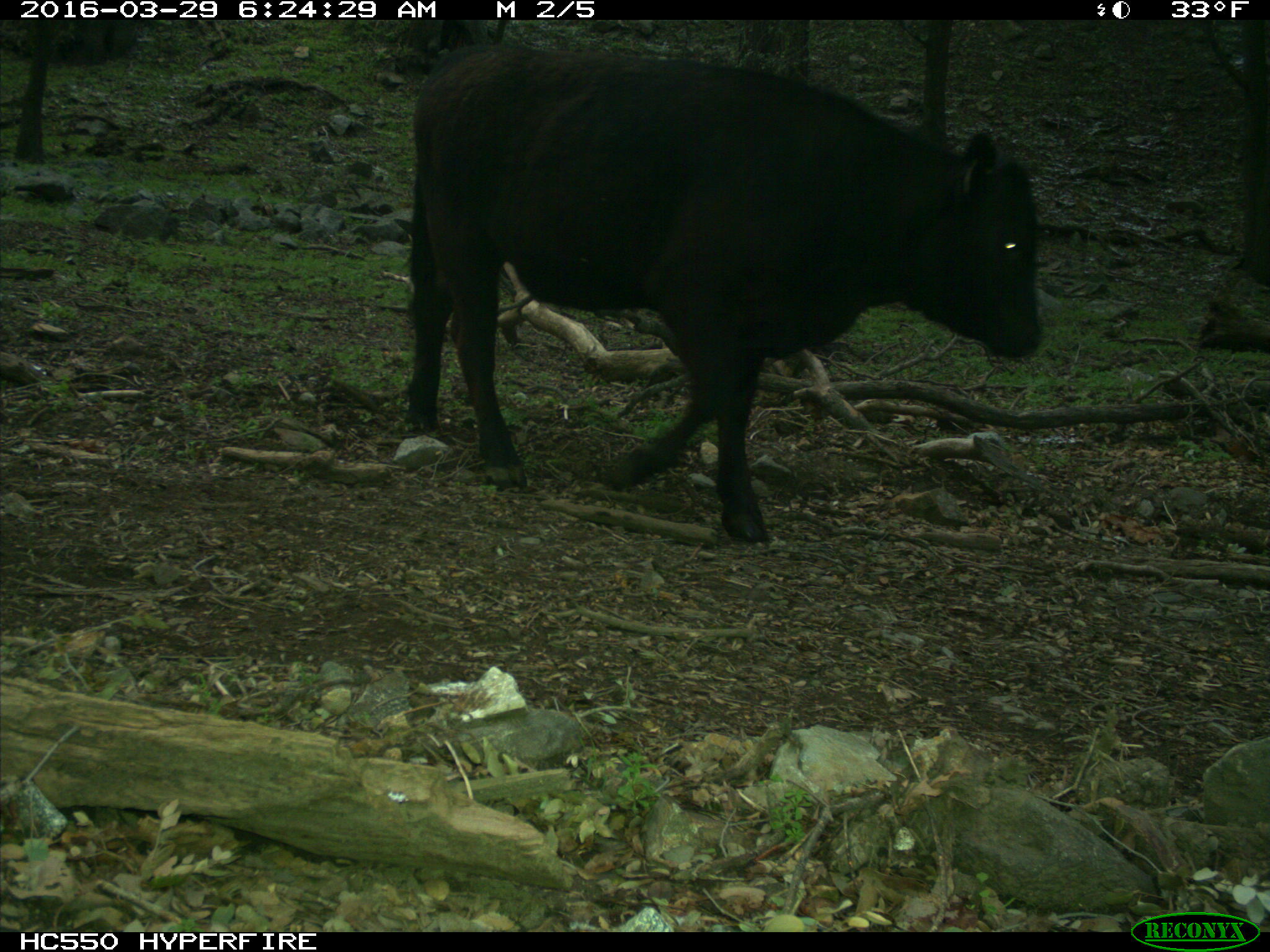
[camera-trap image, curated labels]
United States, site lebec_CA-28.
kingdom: Animalia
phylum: Chordata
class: Mammalia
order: Artiodactyla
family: Bovidae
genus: Bos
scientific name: Bos taurus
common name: domestic cow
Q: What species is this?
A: Bos taurus (domestic cow).